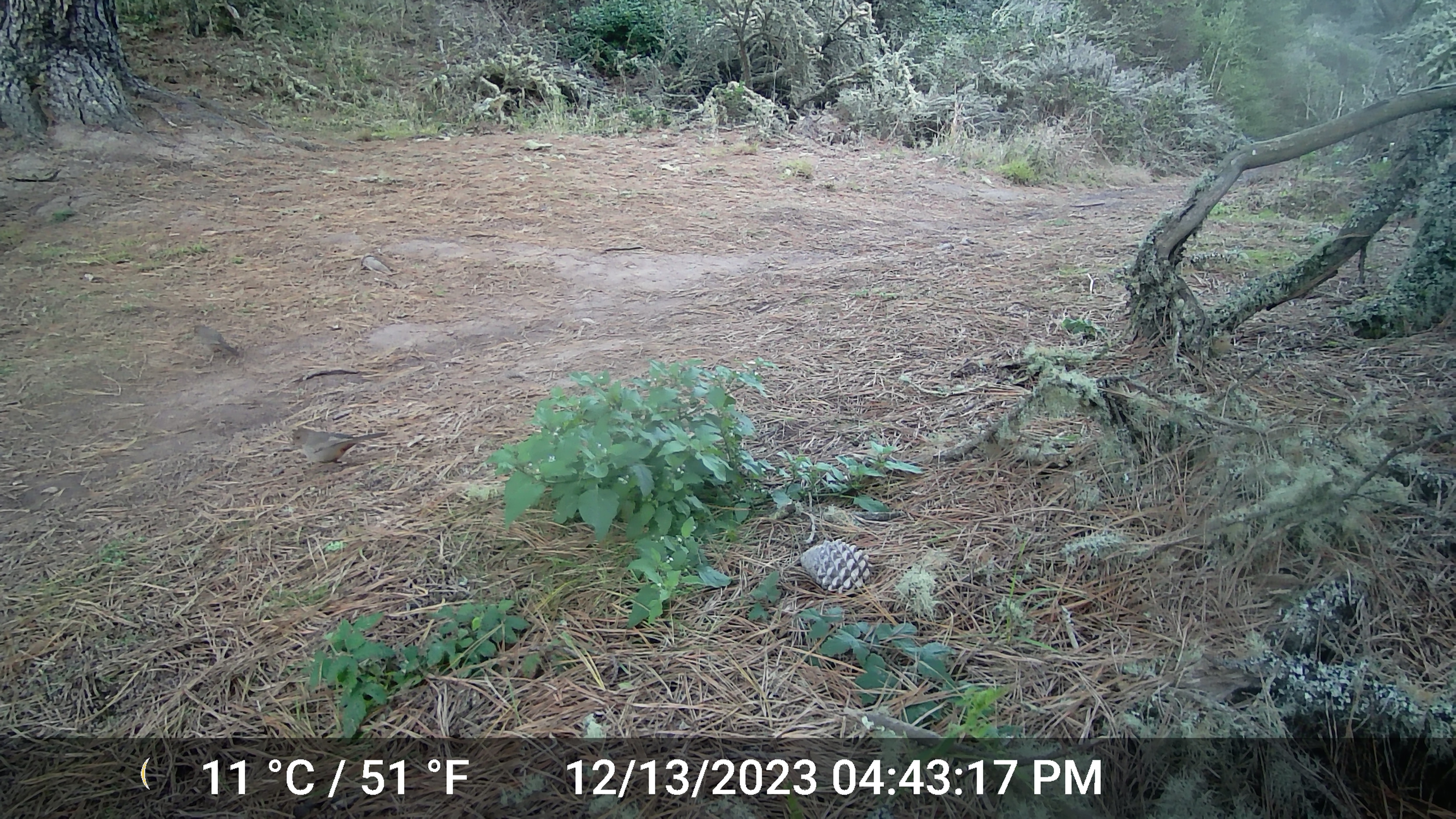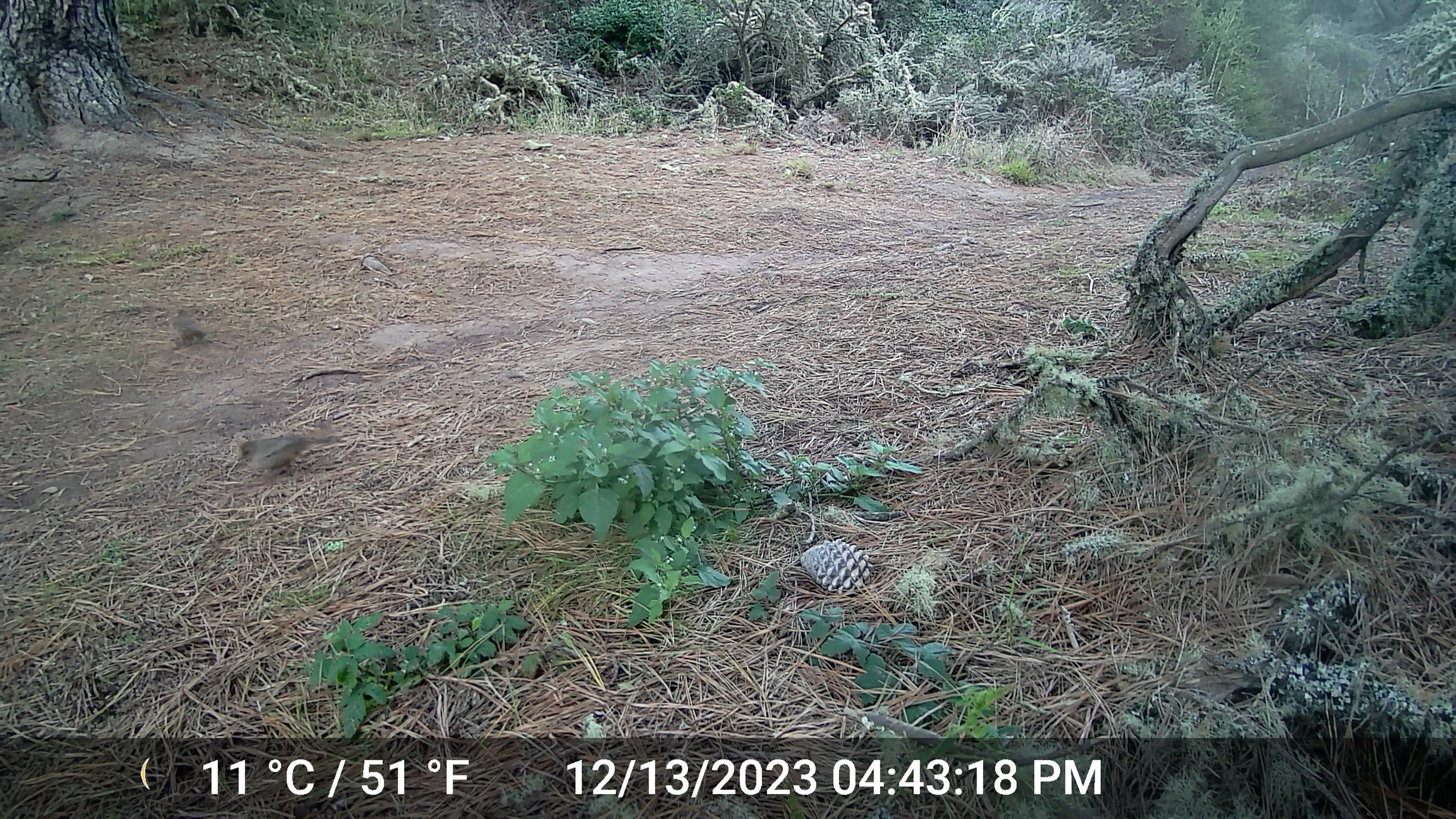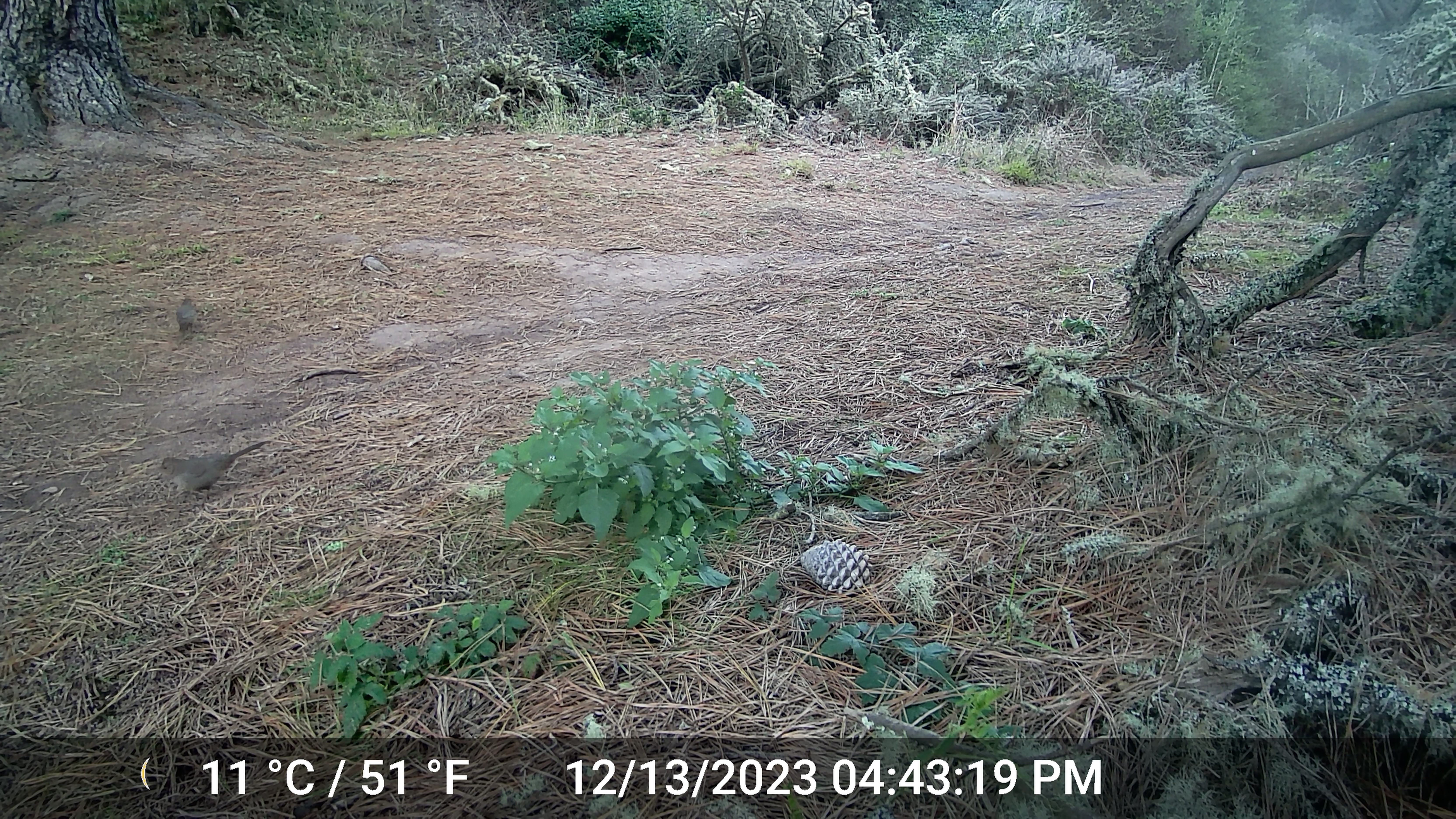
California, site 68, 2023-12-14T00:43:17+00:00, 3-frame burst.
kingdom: Animalia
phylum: Chordata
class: Aves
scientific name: Aves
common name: bird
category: unknown bird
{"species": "unknown bird (bird) (Aves)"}